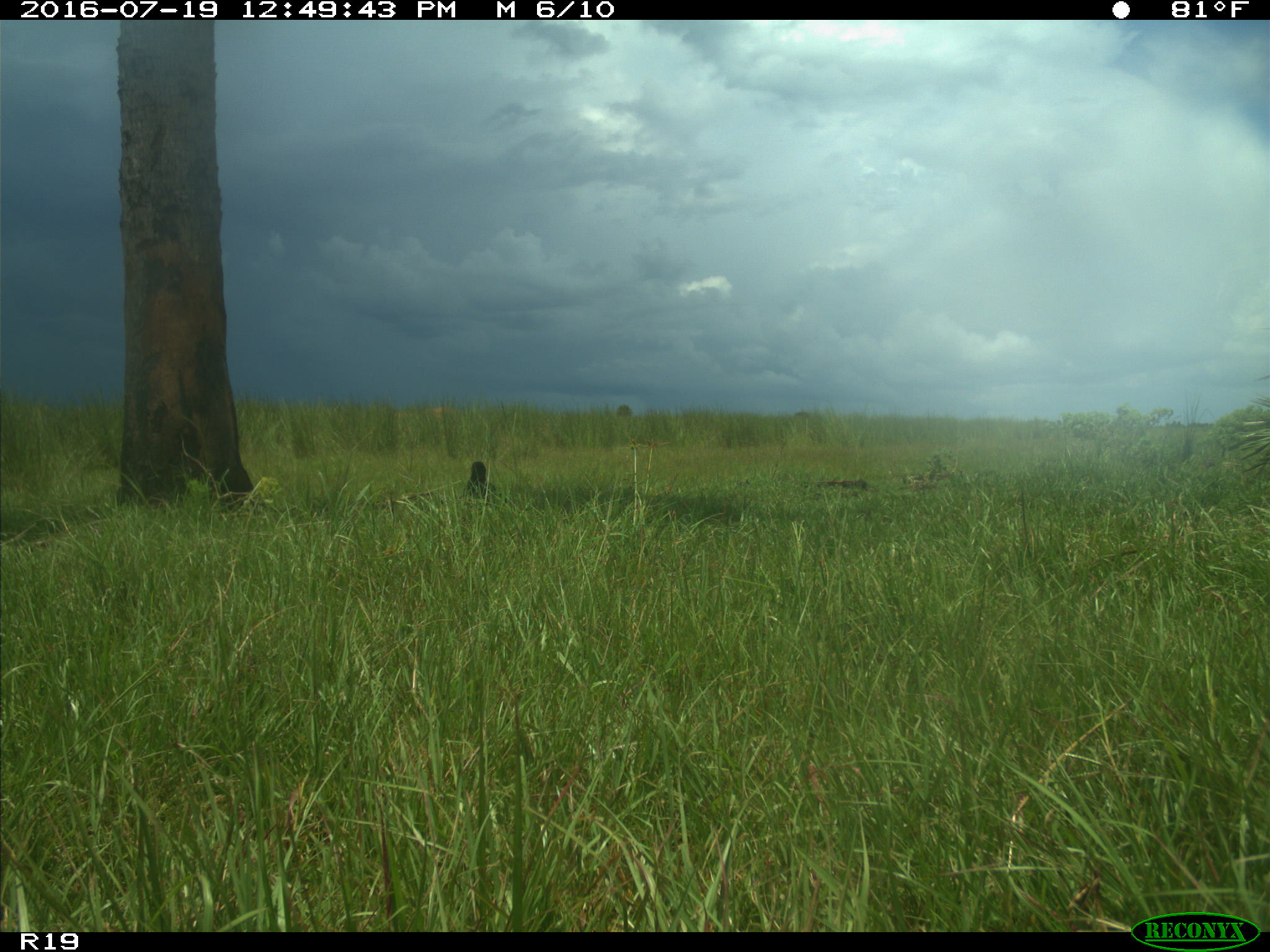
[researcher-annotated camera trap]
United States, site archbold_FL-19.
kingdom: Animalia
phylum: Chordata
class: Aves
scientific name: Aves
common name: birds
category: unidentified bird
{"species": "unidentified bird (birds) (Aves)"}